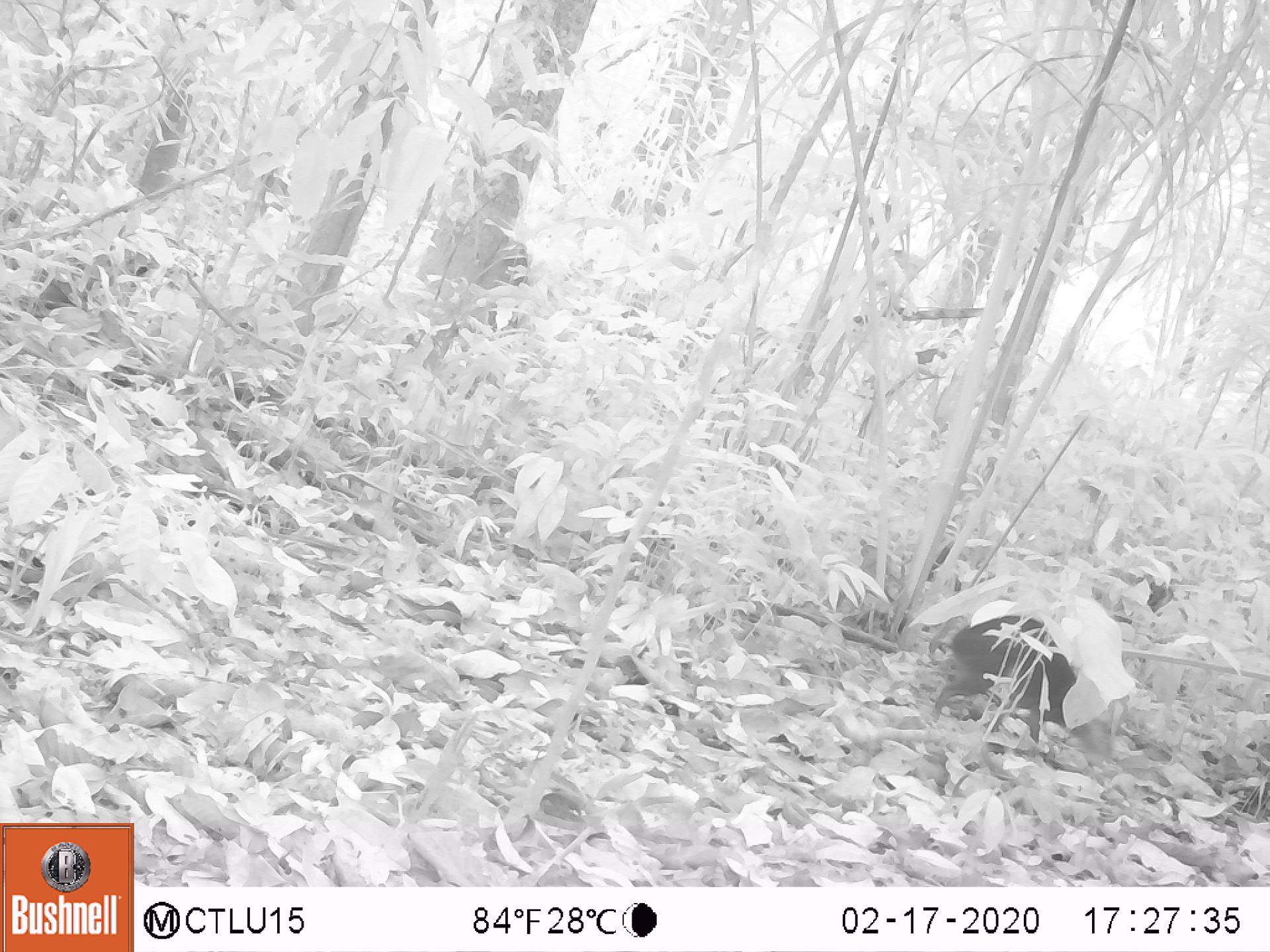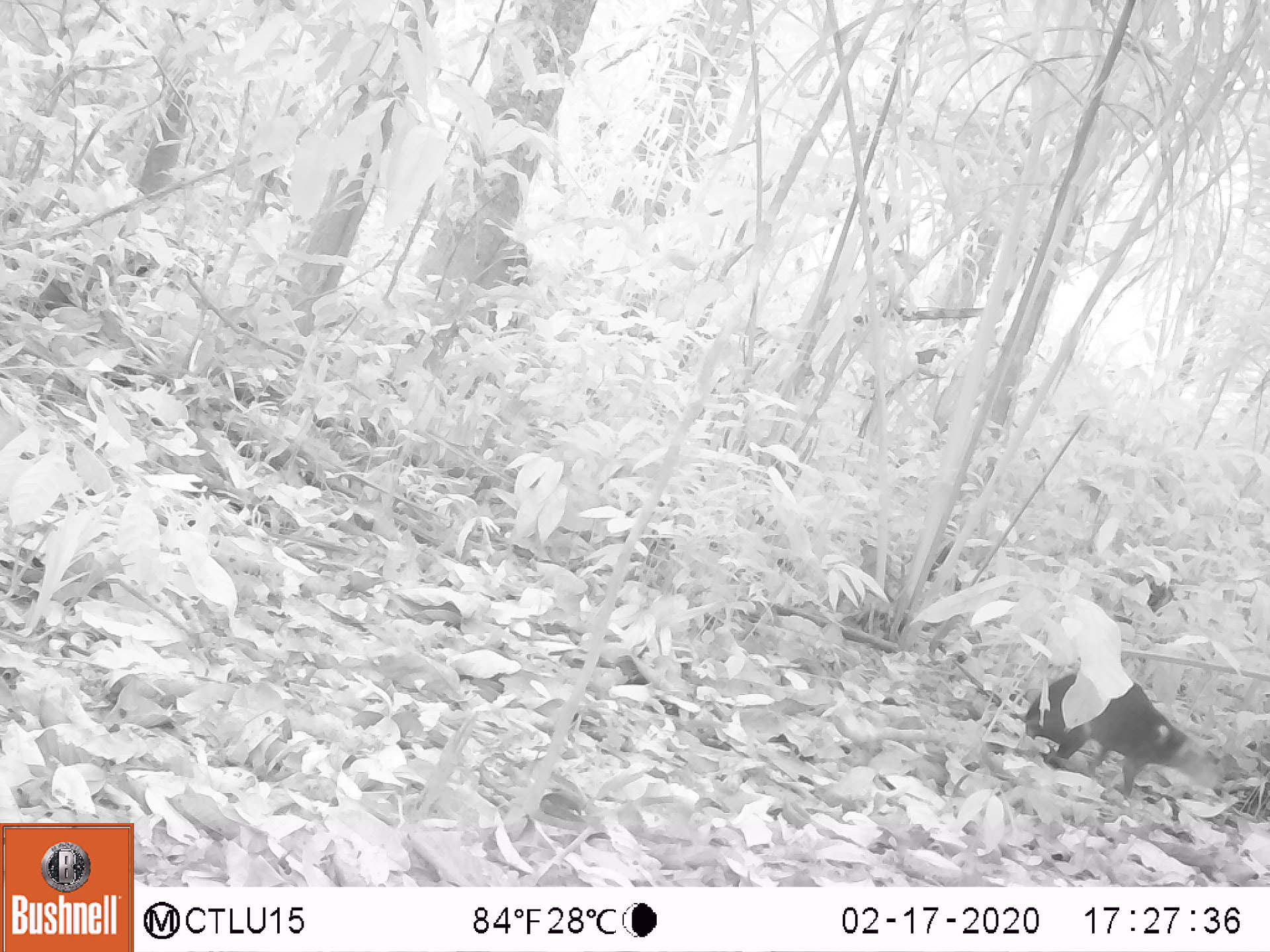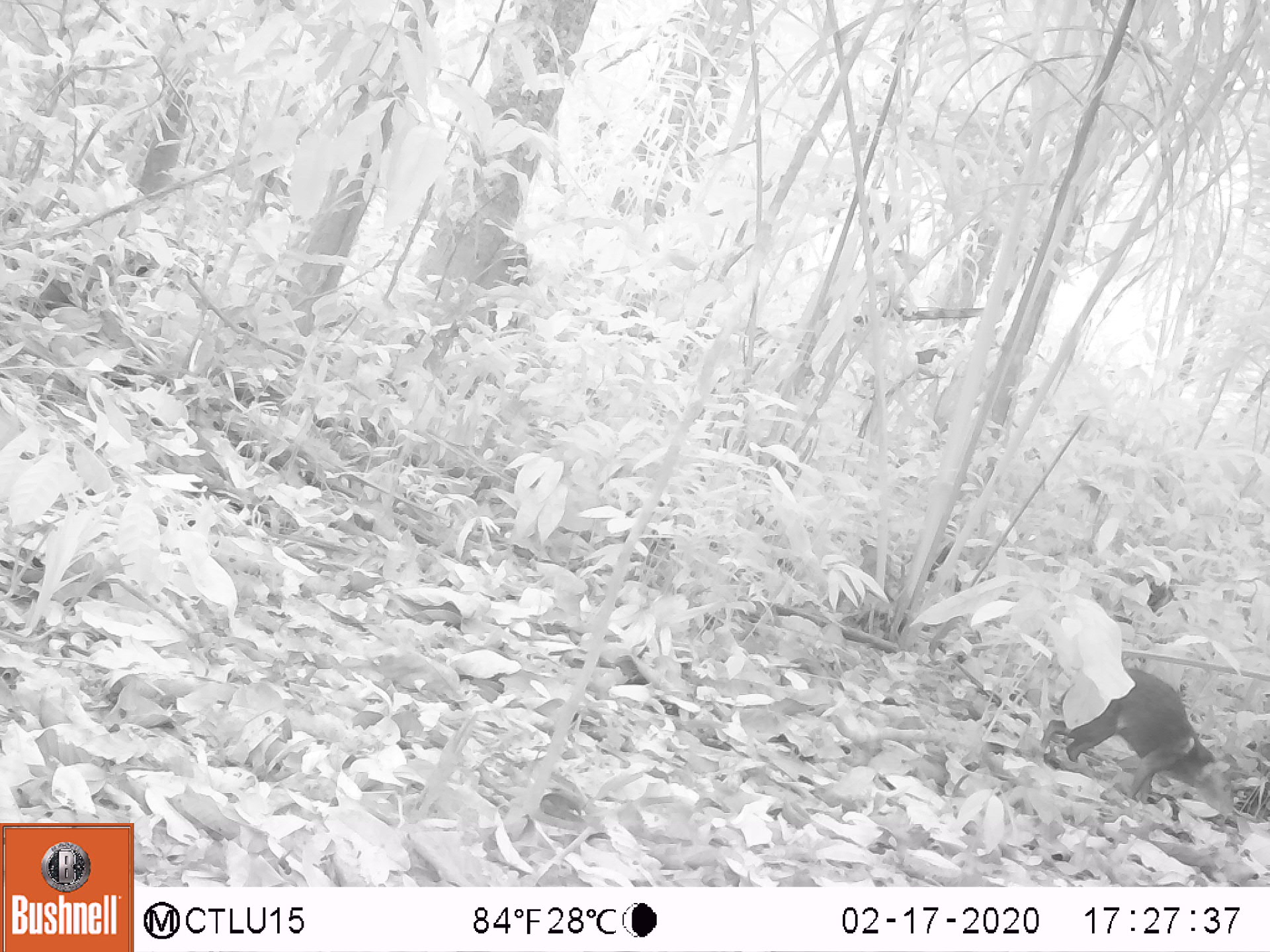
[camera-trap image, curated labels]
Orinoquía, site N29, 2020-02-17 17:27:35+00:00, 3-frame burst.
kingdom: Animalia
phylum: Chordata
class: Mammalia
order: Rodentia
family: Dasyproctidae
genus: Dasyprocta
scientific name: Dasyprocta fuliginosa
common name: black agouti